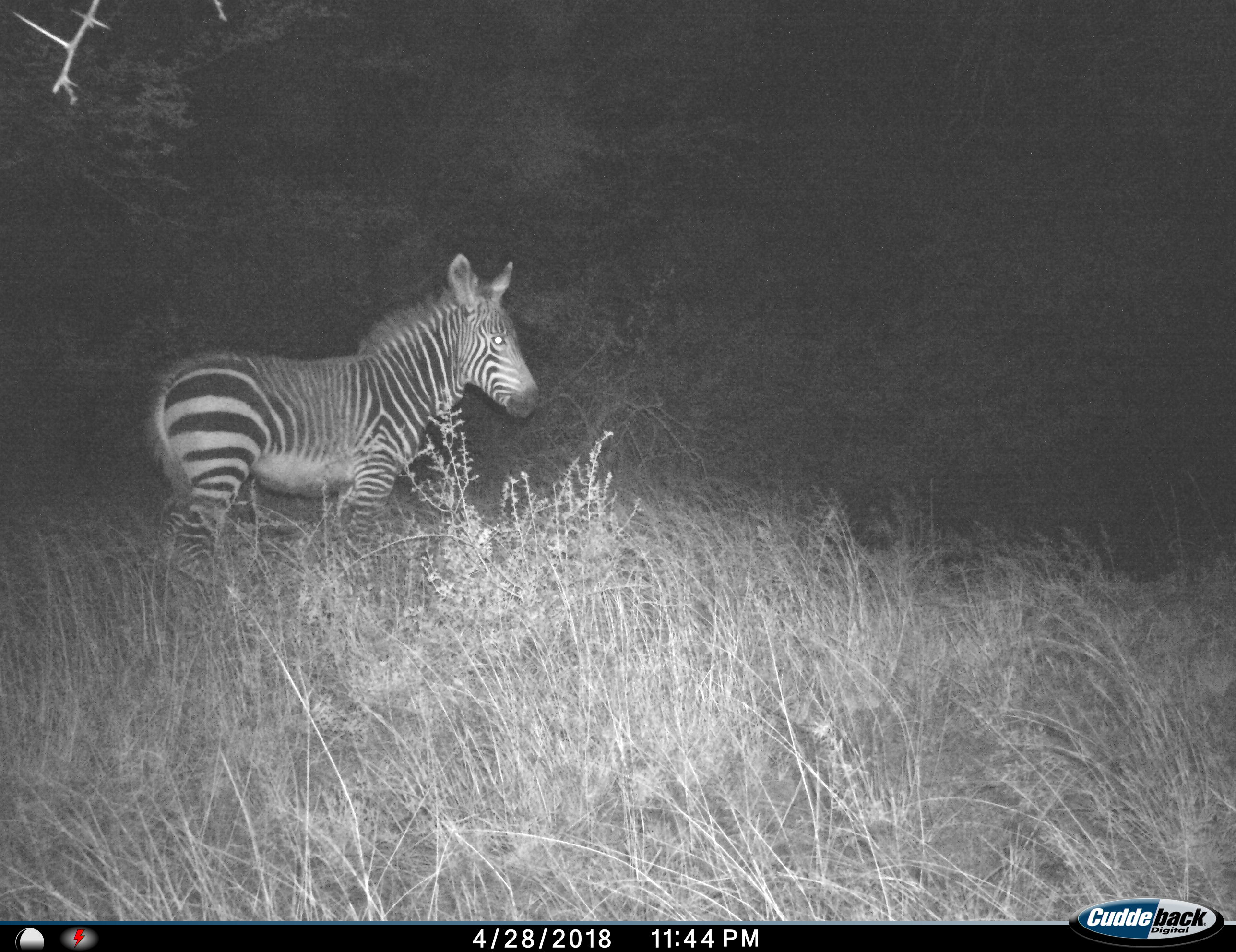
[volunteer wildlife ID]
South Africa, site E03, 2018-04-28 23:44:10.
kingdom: Animalia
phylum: Chordata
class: Mammalia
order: Perissodactyla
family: Equidae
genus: Equus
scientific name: Equus zebra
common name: mountain zebra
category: zebramountain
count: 1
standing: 100%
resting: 0%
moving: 11%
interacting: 0%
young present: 0%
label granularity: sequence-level